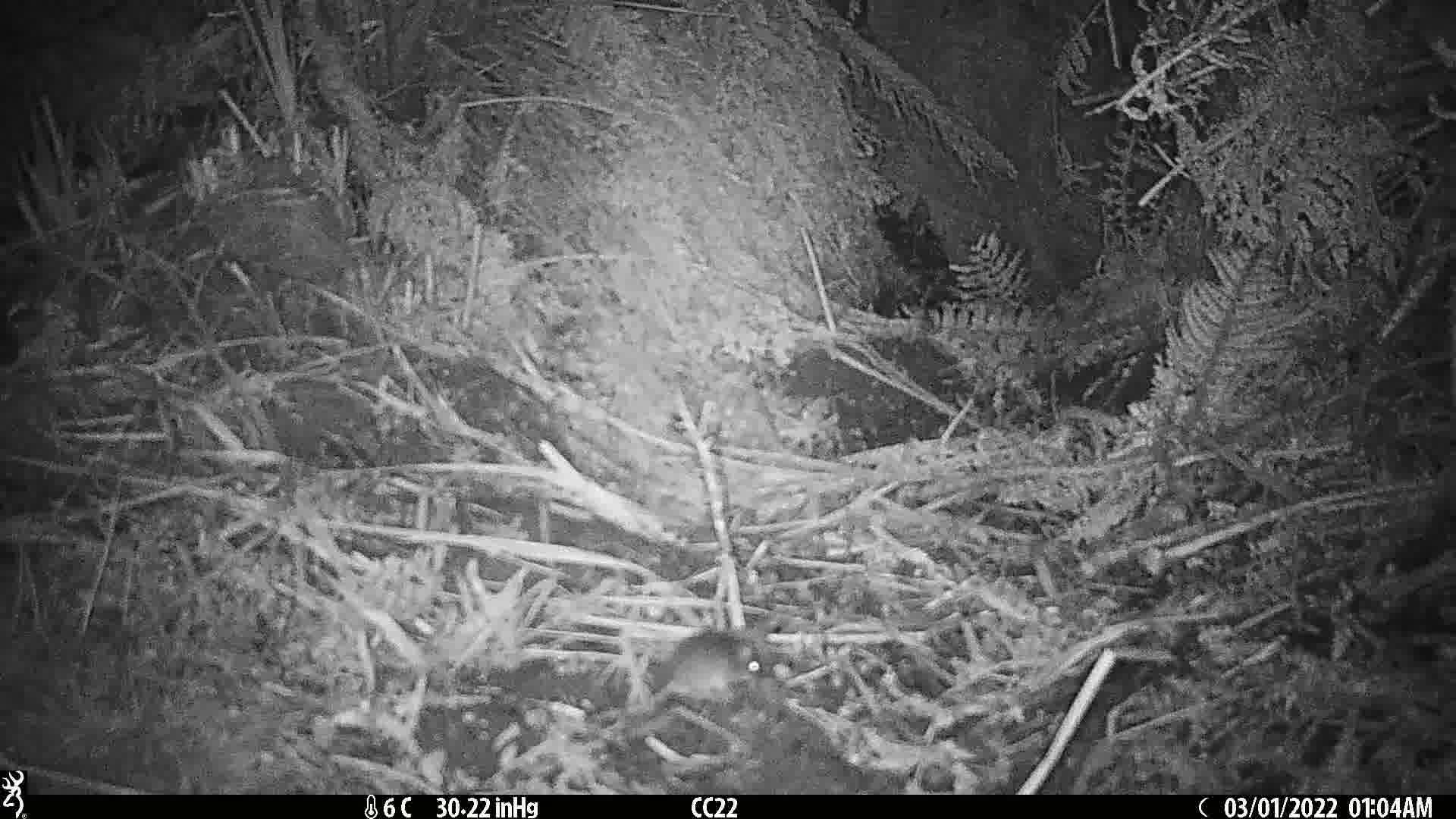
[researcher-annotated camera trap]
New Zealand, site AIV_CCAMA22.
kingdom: Animalia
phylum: Chordata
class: Mammalia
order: Rodentia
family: Muridae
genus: Mus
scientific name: Mus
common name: mouse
Mouse (Mus).